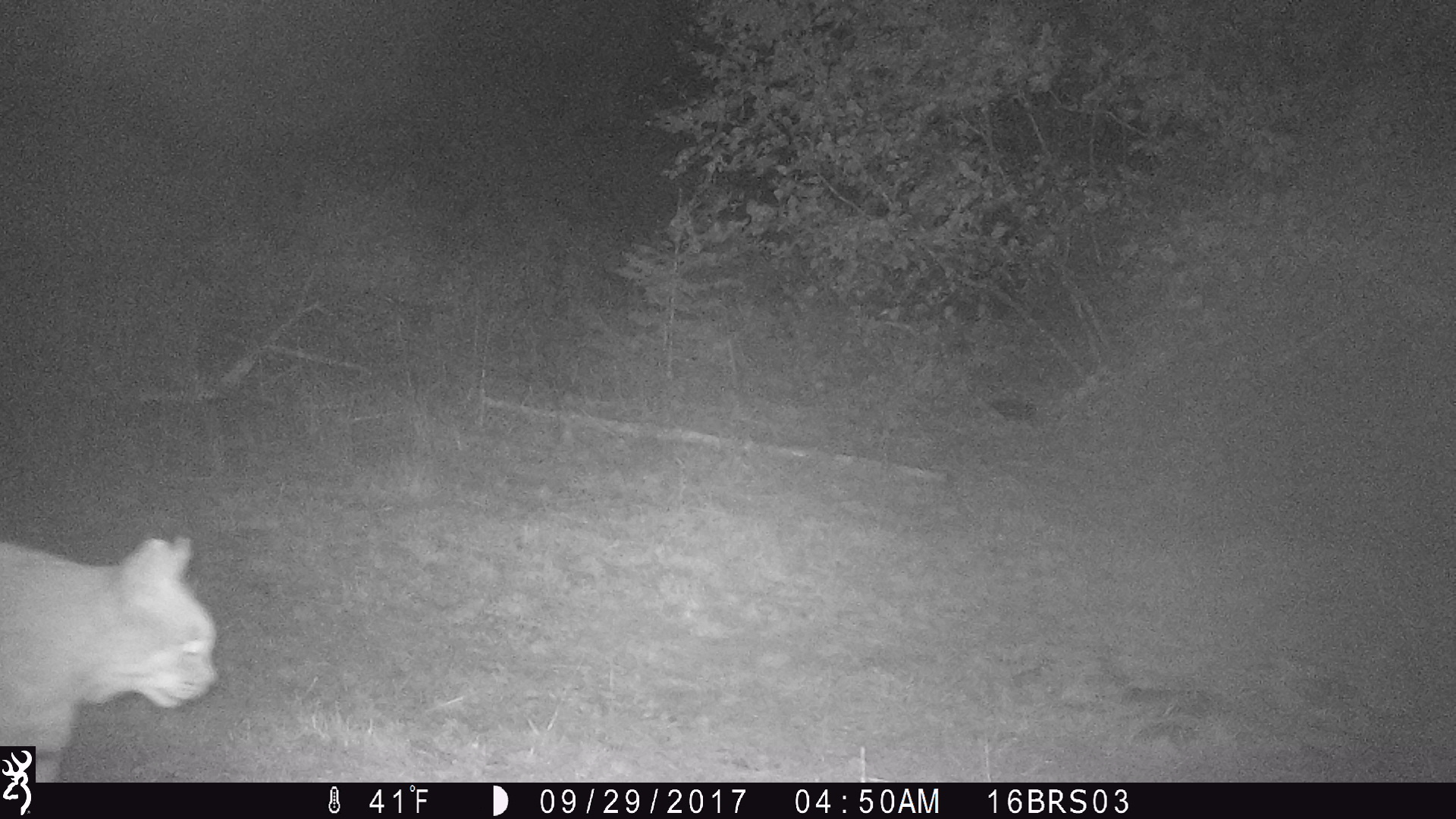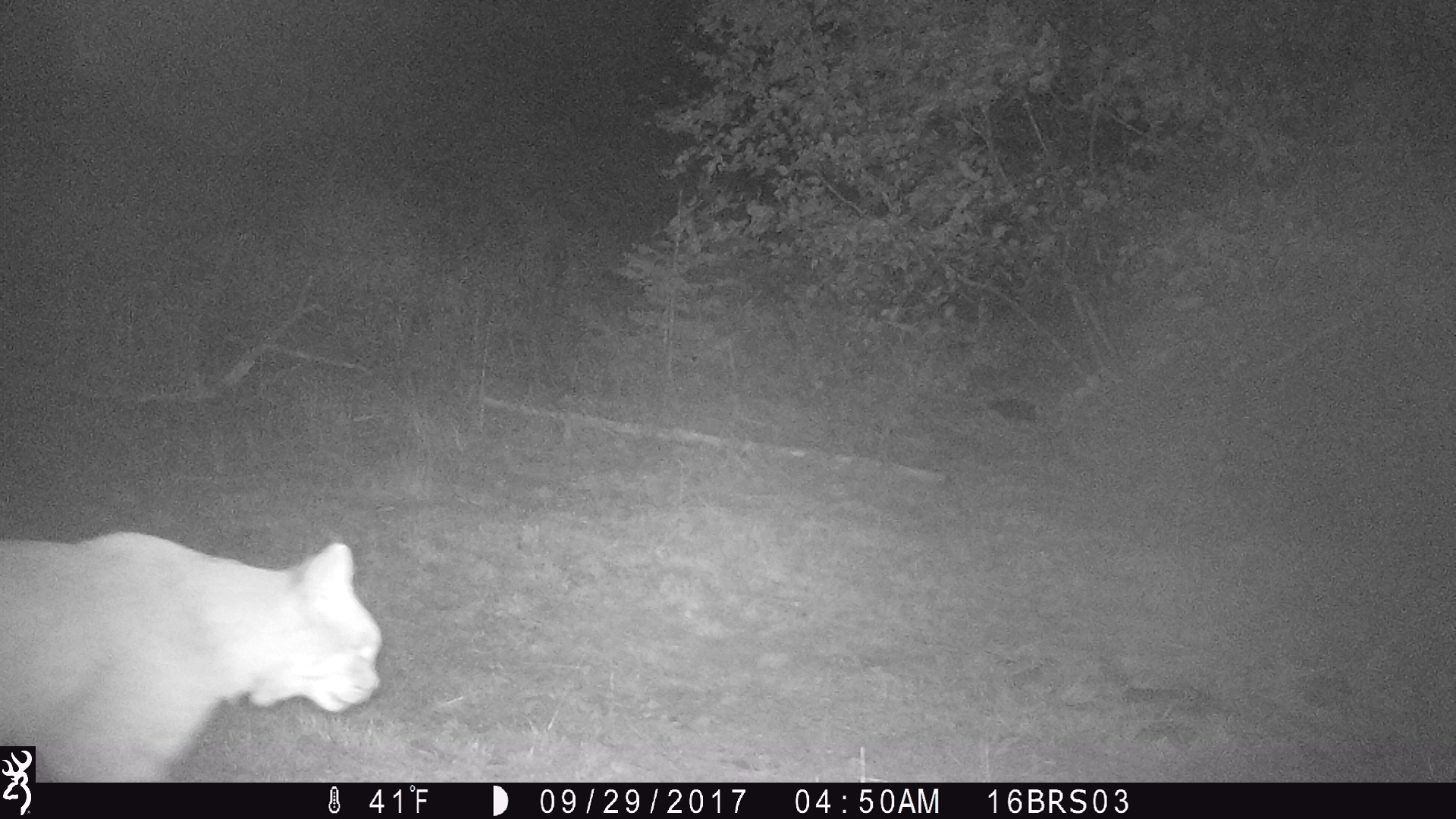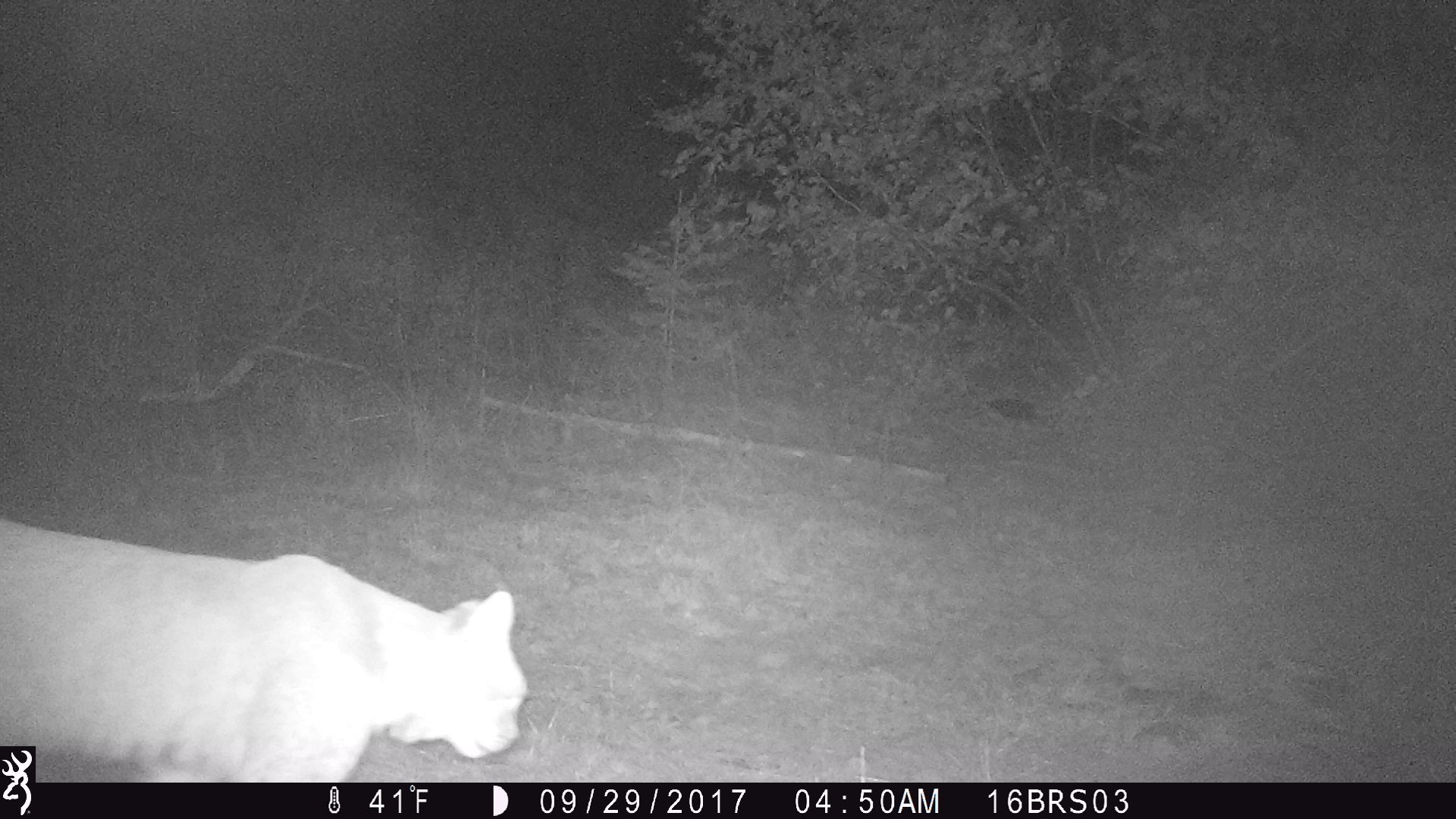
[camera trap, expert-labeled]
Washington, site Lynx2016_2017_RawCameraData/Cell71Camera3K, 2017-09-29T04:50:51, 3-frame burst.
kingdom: Animalia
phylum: Chordata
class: Mammalia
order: Carnivora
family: Felidae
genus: Lynx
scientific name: Lynx rufus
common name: bobcat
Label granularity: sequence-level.